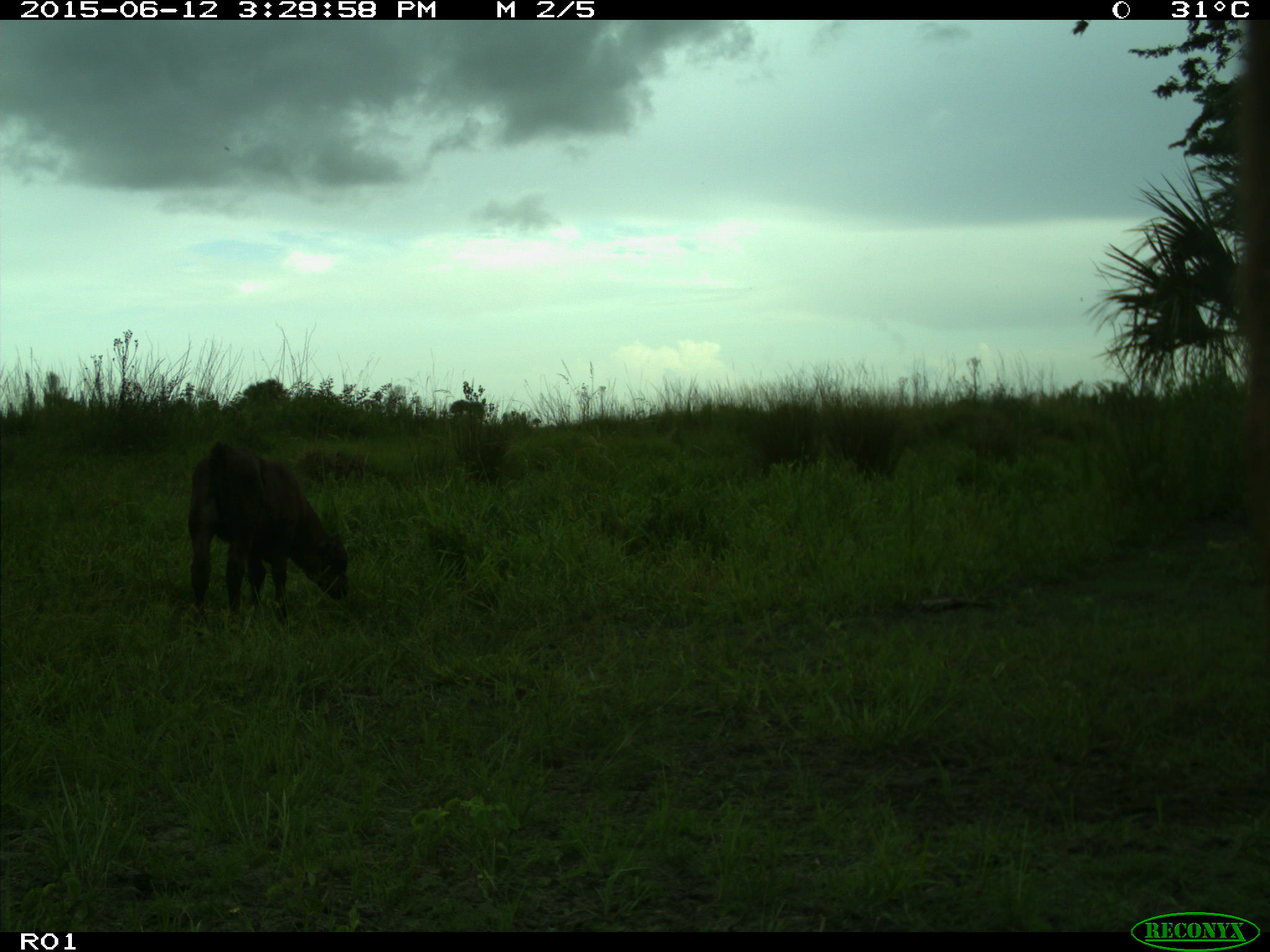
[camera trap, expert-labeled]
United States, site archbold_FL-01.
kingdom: Animalia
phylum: Chordata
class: Mammalia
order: Artiodactyla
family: Bovidae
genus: Bos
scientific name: Bos taurus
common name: domestic cow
Bos taurus (domestic cow).